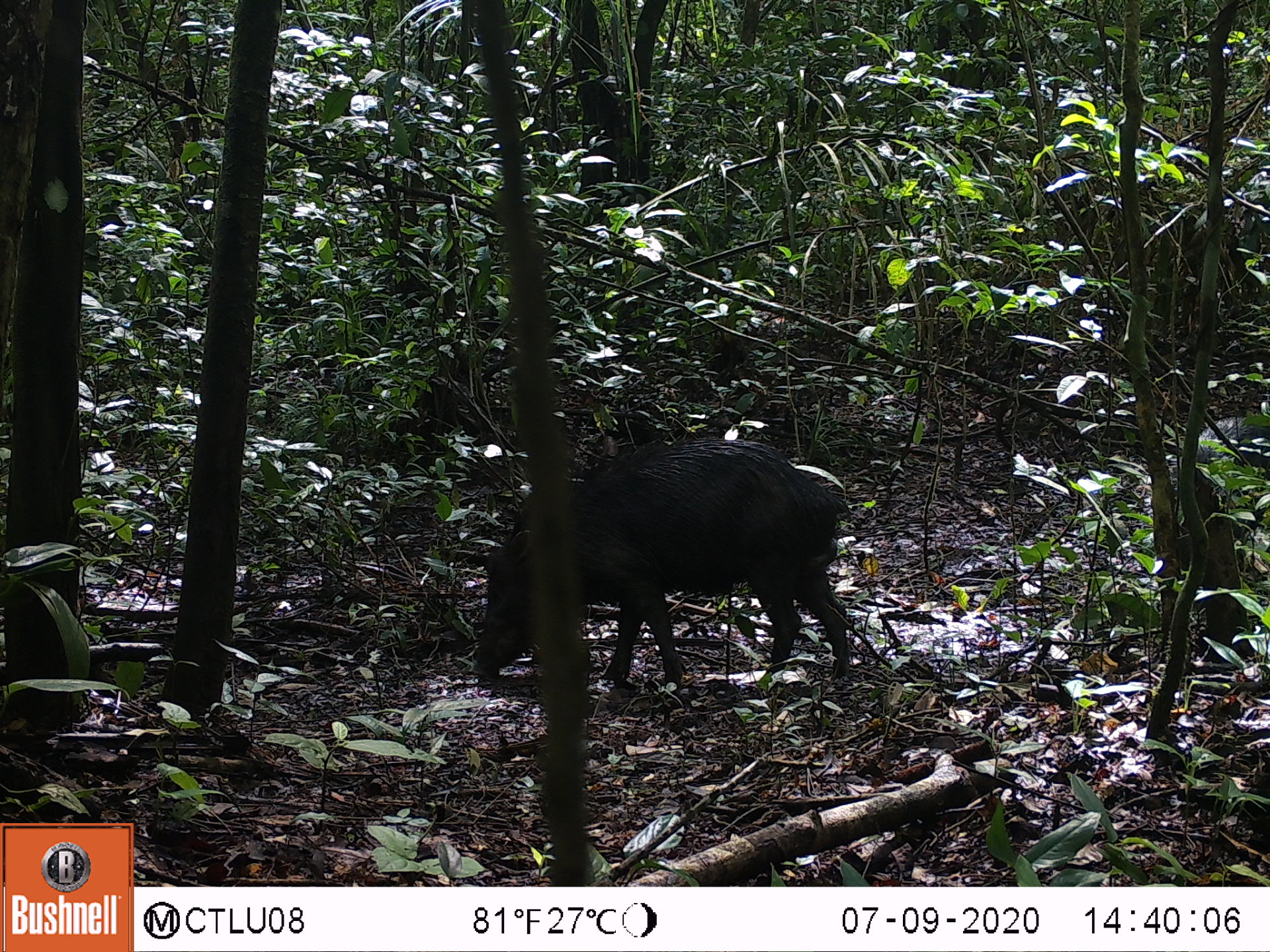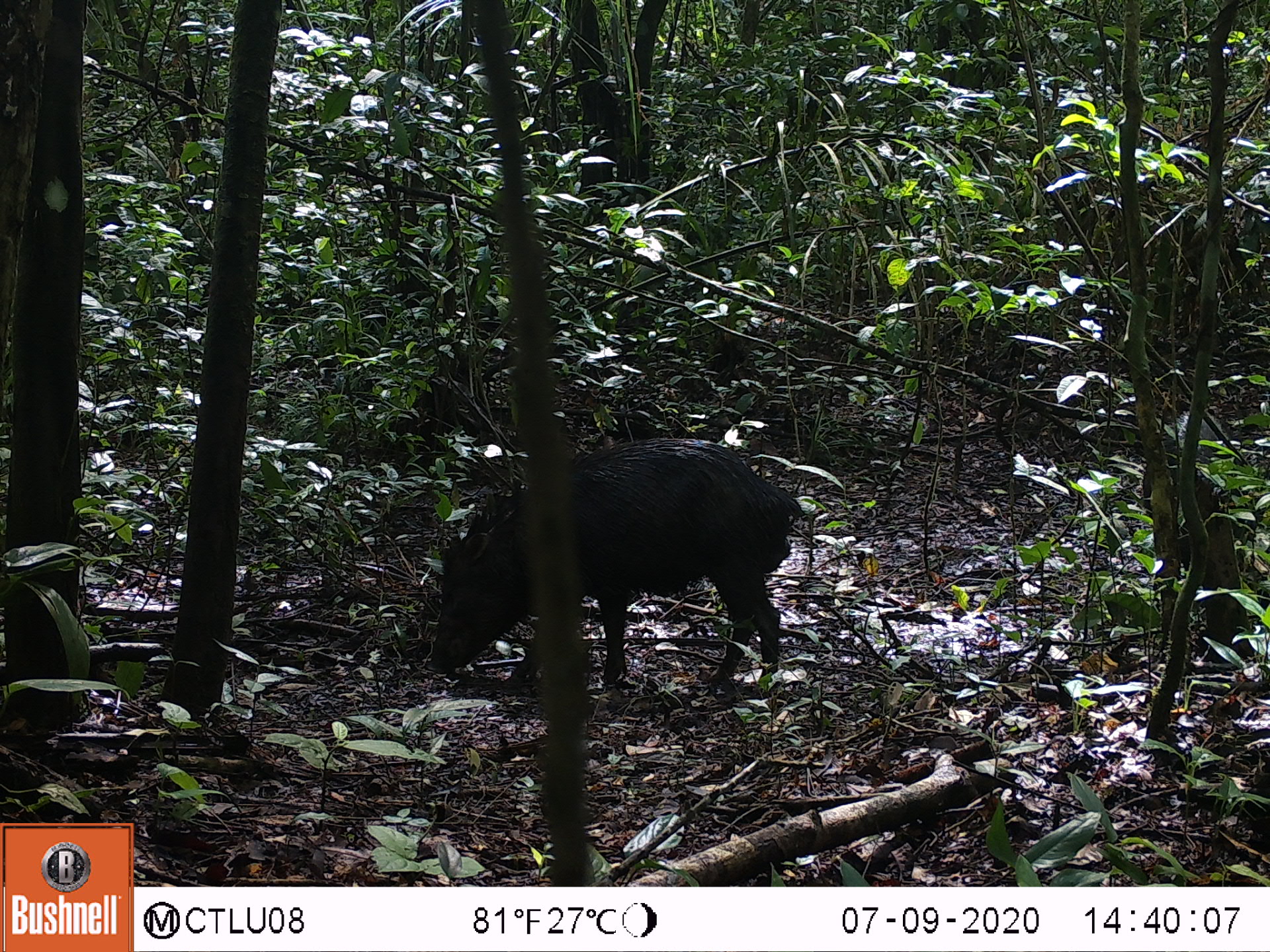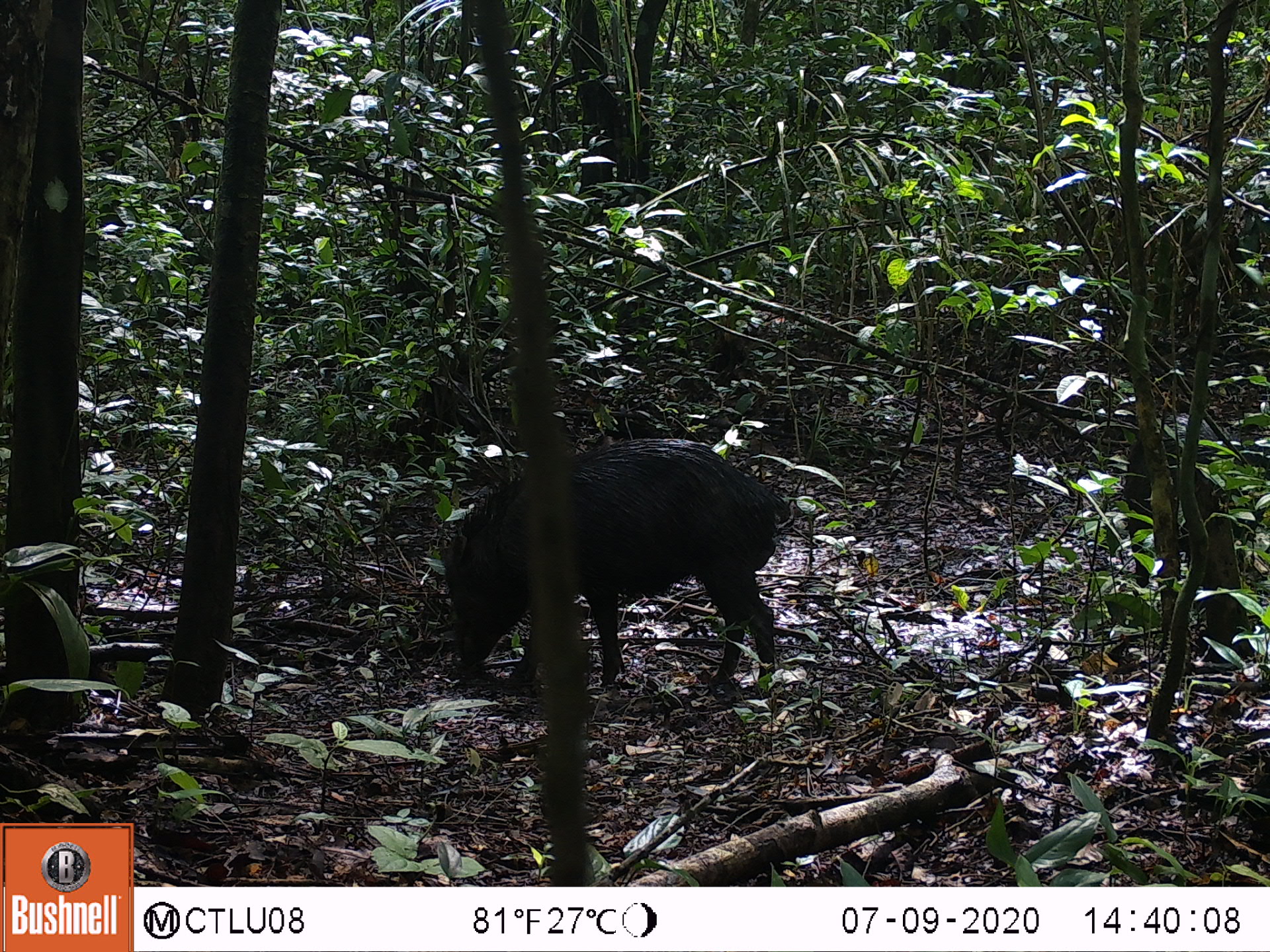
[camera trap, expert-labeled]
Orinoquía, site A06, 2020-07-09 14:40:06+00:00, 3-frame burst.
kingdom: Animalia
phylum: Chordata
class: Mammalia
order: Artiodactyla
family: Tayassuidae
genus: Tayassu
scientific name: Tayassu pecari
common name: white-lipped peccary